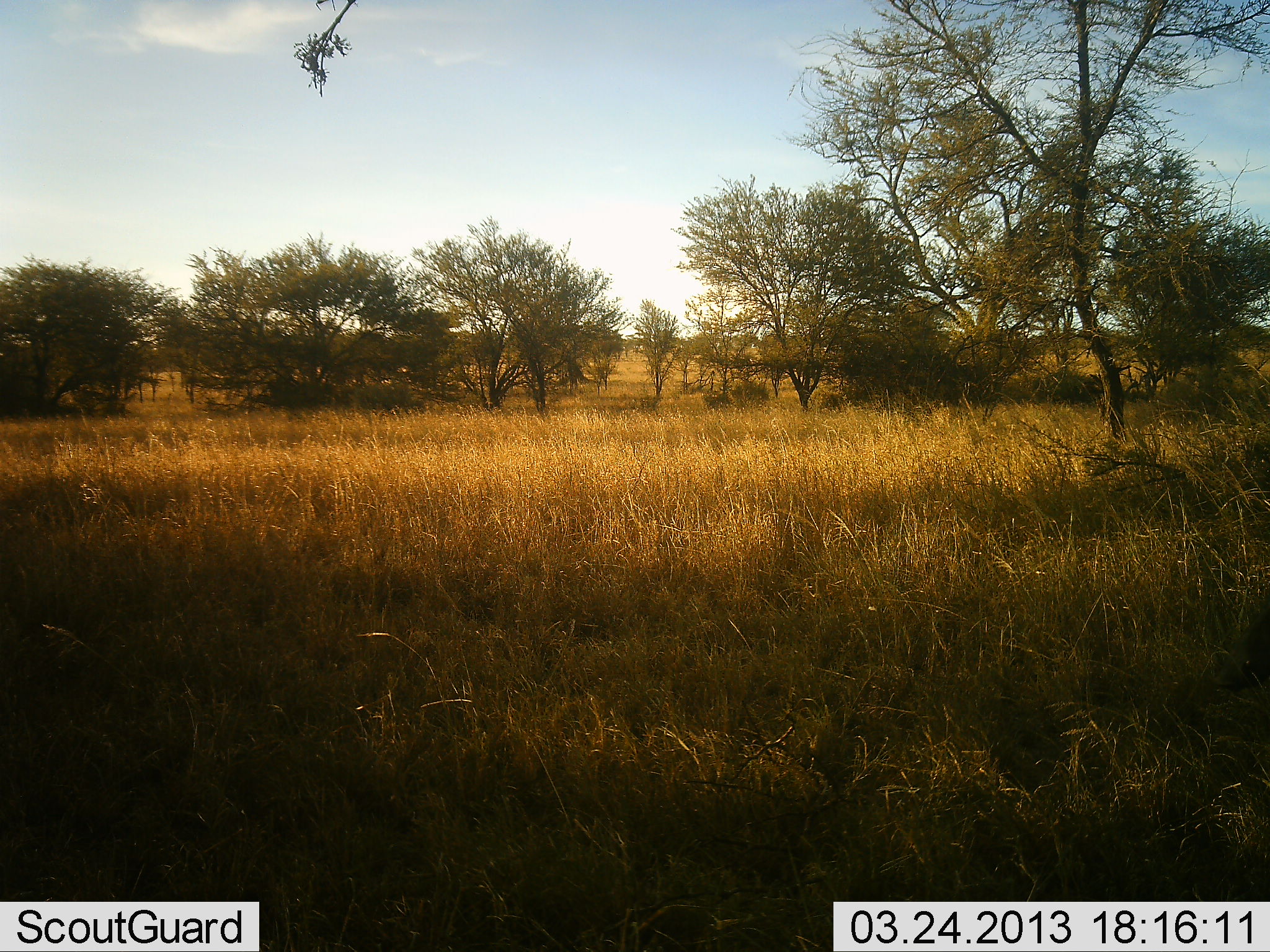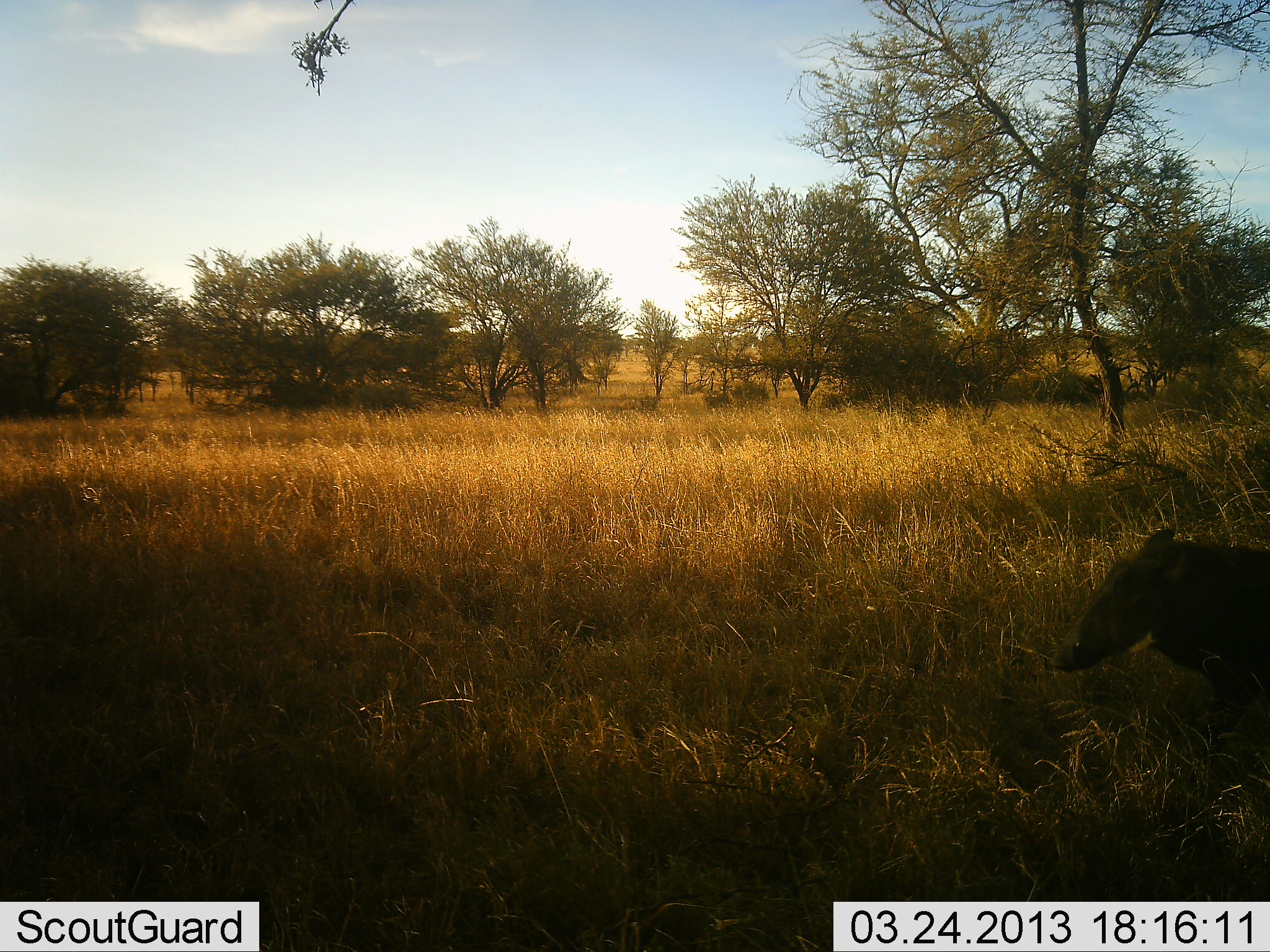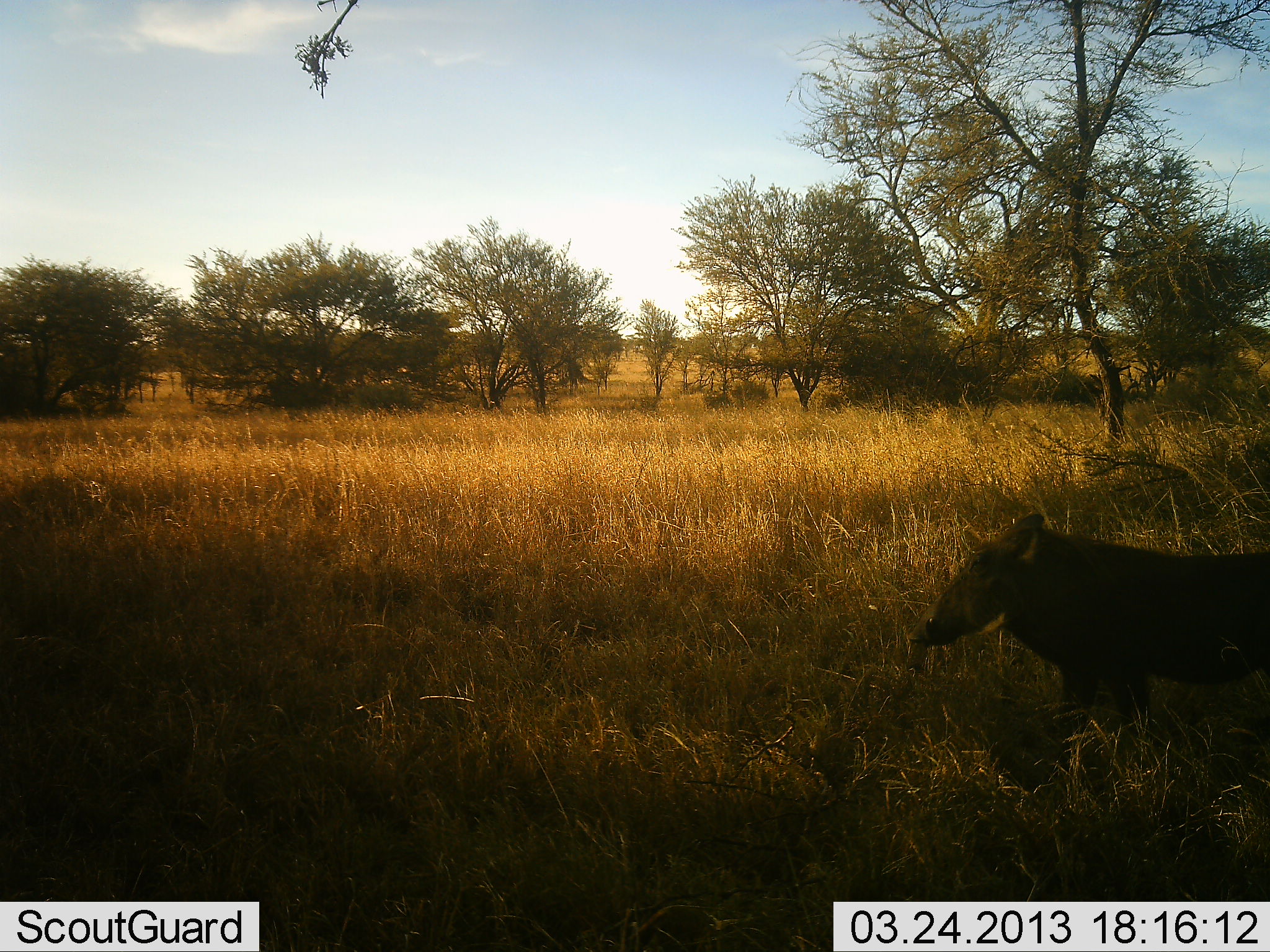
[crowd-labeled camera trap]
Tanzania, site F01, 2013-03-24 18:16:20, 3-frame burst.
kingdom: Animalia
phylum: Chordata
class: Mammalia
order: Artiodactyla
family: Suidae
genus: Phacochoerus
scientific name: Phacochoerus africanus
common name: warthog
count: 1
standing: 5%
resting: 0%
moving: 95%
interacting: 0%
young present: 3%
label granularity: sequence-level